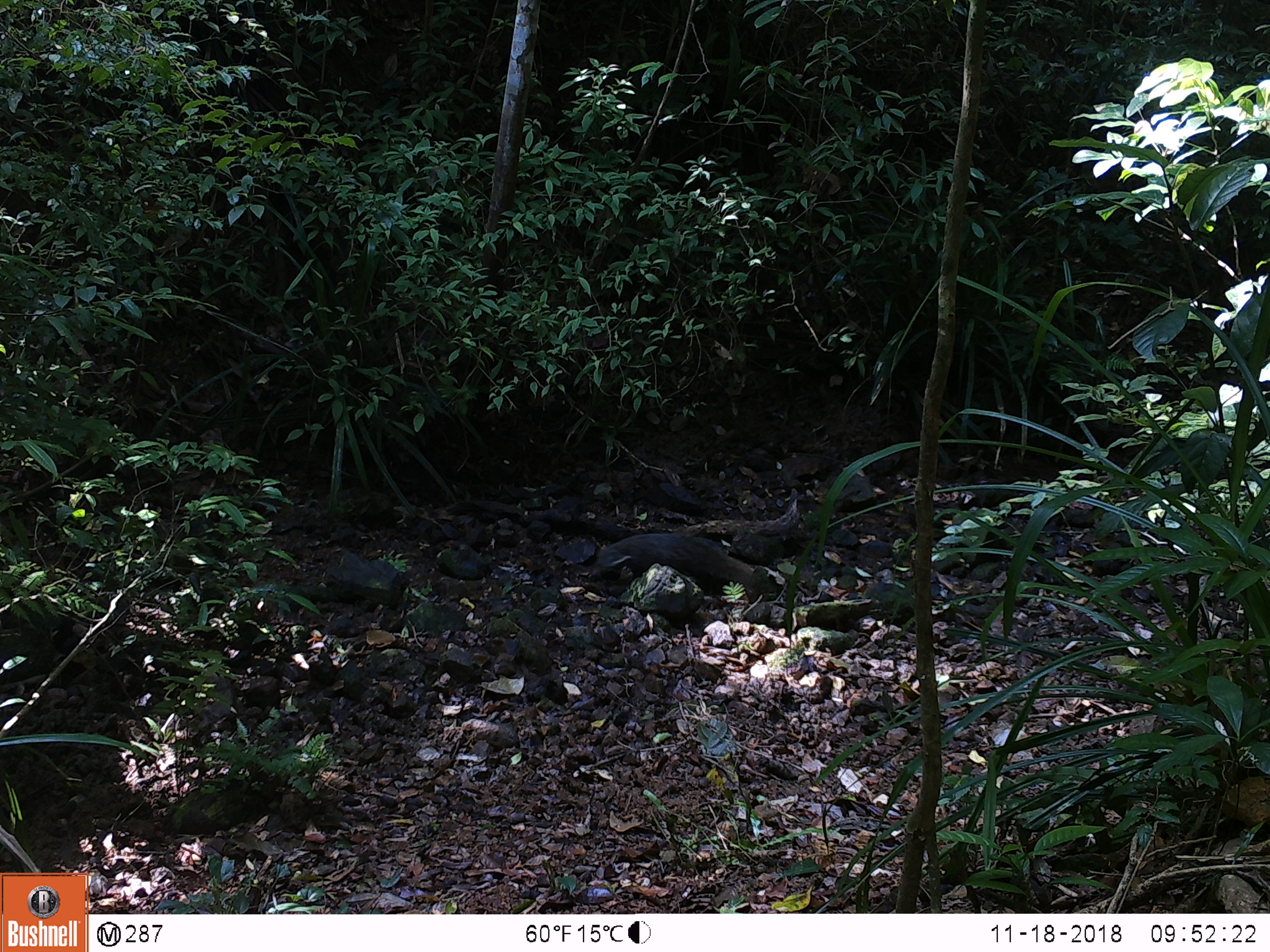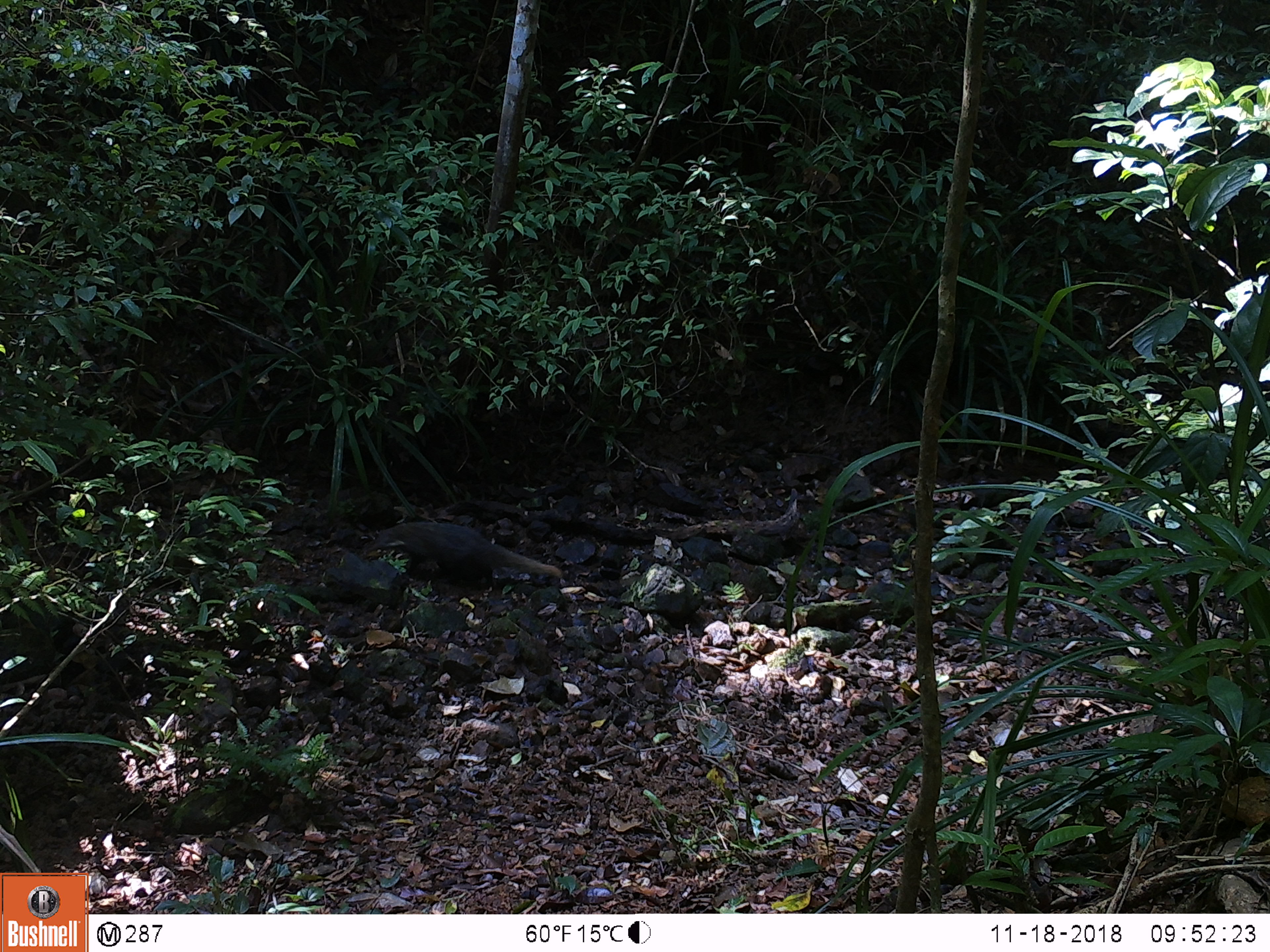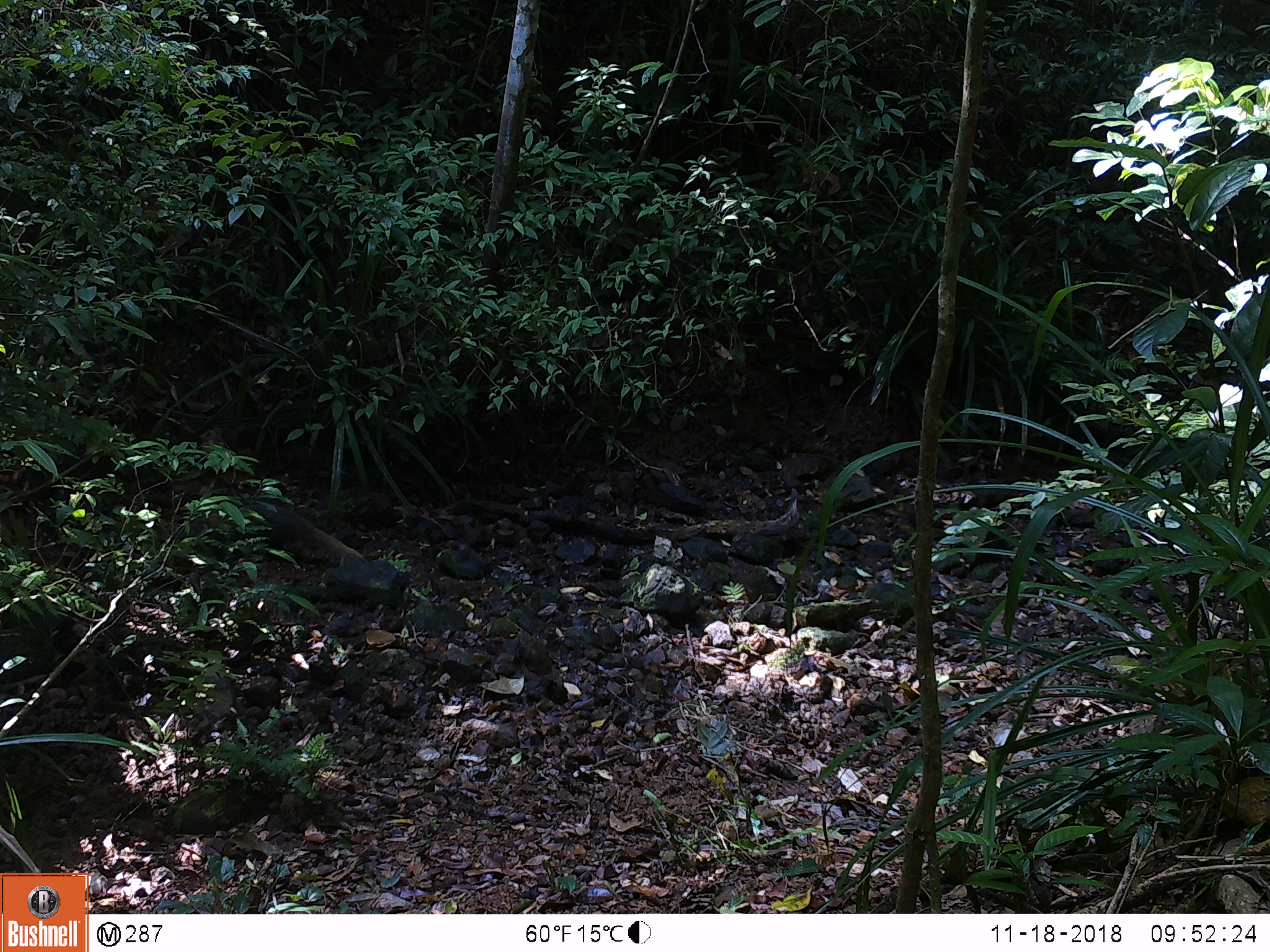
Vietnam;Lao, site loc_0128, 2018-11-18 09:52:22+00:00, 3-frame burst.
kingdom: Animalia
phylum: Chordata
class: Mammalia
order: Carnivora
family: Herpestidae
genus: Urva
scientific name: Urva urva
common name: crab-eating mongoose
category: crab eating mongoose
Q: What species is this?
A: Crab eating mongoose (crab-eating mongoose) (Urva urva).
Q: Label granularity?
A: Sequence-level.